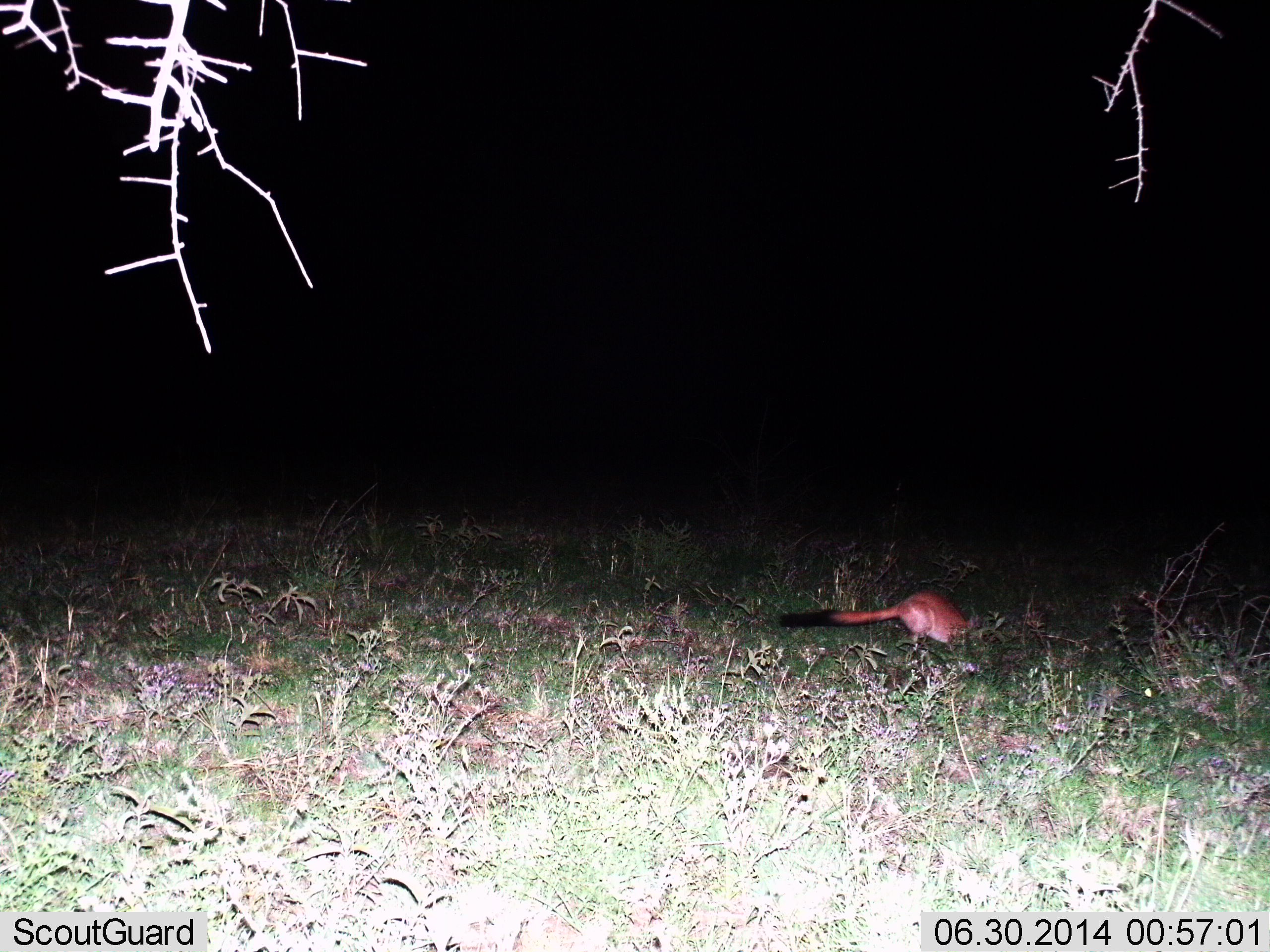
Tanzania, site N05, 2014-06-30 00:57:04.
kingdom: Animalia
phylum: Chordata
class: Mammalia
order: Rodentia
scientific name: Rodentia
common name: rodents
Rodents (Rodentia), count 1. Behavior (volunteer vote fractions): standing 40%, resting 0%, moving 20%, interacting 0%. Young present (vote fraction): 0%. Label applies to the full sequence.